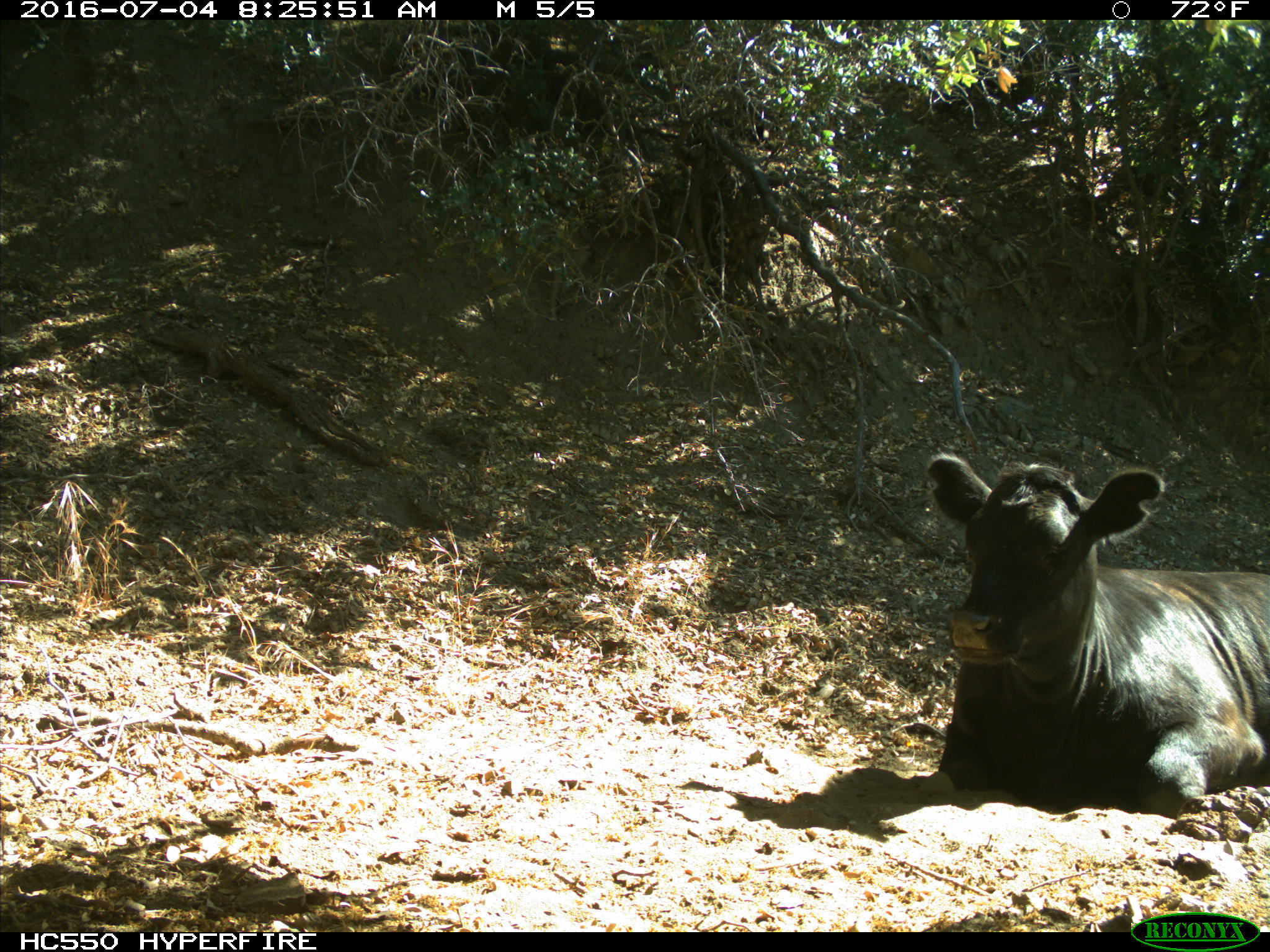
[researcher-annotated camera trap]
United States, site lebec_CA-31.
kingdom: Animalia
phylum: Chordata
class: Mammalia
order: Artiodactyla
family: Bovidae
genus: Bos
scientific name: Bos taurus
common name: domestic cow